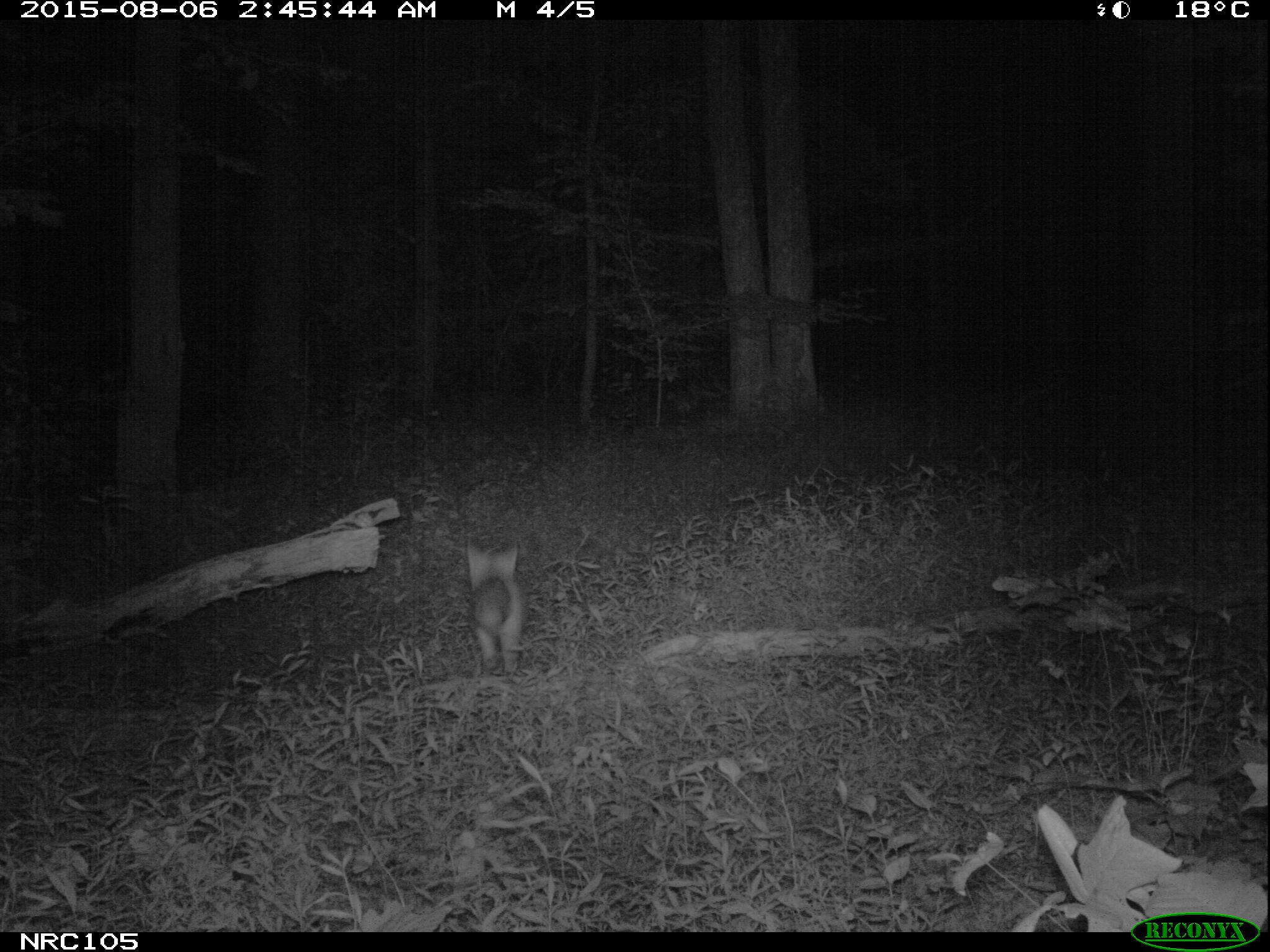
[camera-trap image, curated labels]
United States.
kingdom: Animalia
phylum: Chordata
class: Mammalia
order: Carnivora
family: Canidae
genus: Vulpes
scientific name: Vulpes vulpes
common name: red fox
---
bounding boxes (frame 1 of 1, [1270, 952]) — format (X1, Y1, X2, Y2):
Red Fox: (461, 532, 532, 680)